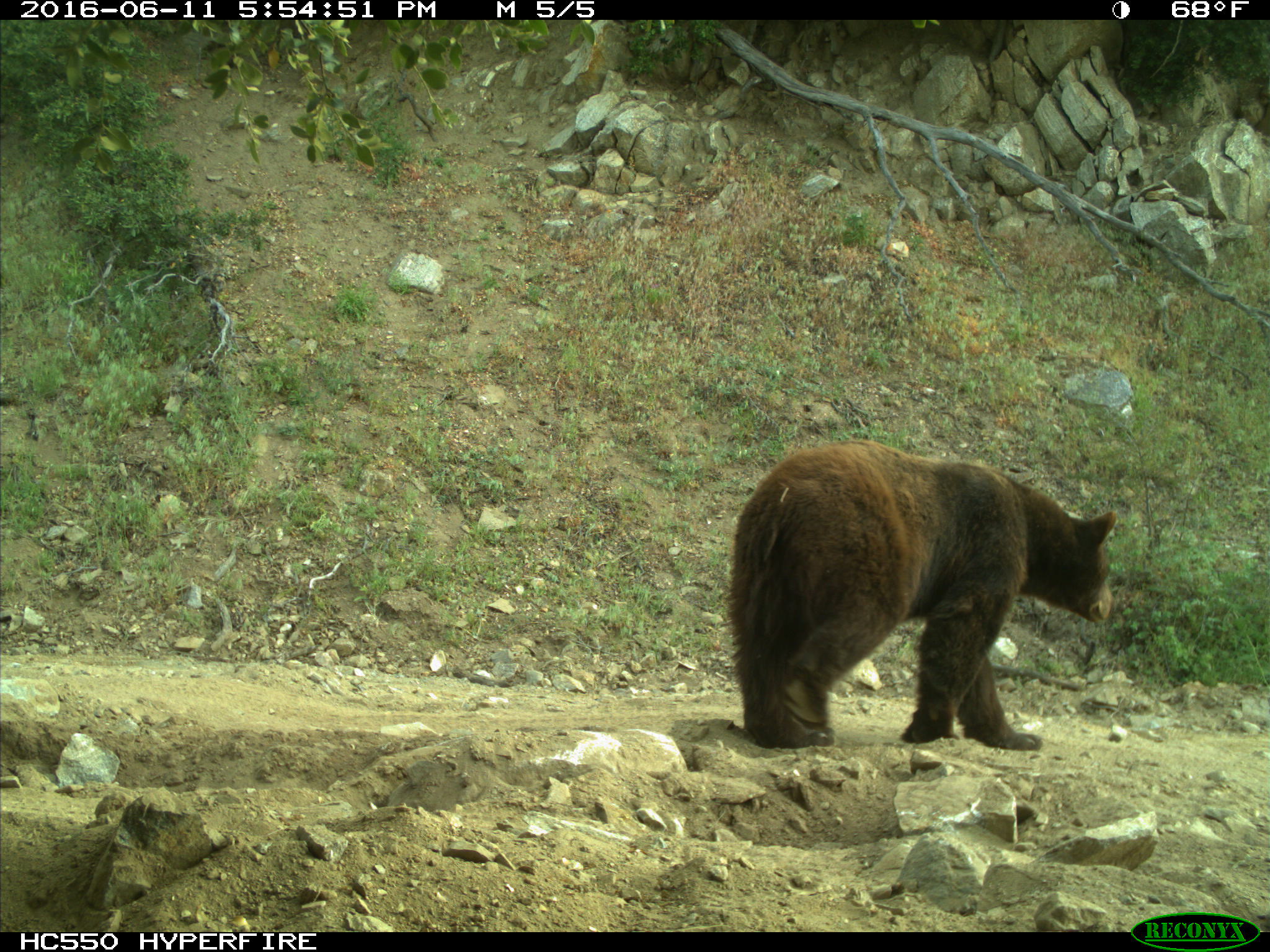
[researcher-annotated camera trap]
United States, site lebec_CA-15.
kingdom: Animalia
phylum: Chordata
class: Mammalia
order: Carnivora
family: Ursidae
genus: Ursus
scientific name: Ursus americanus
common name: american black bear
Ursus americanus (american black bear).